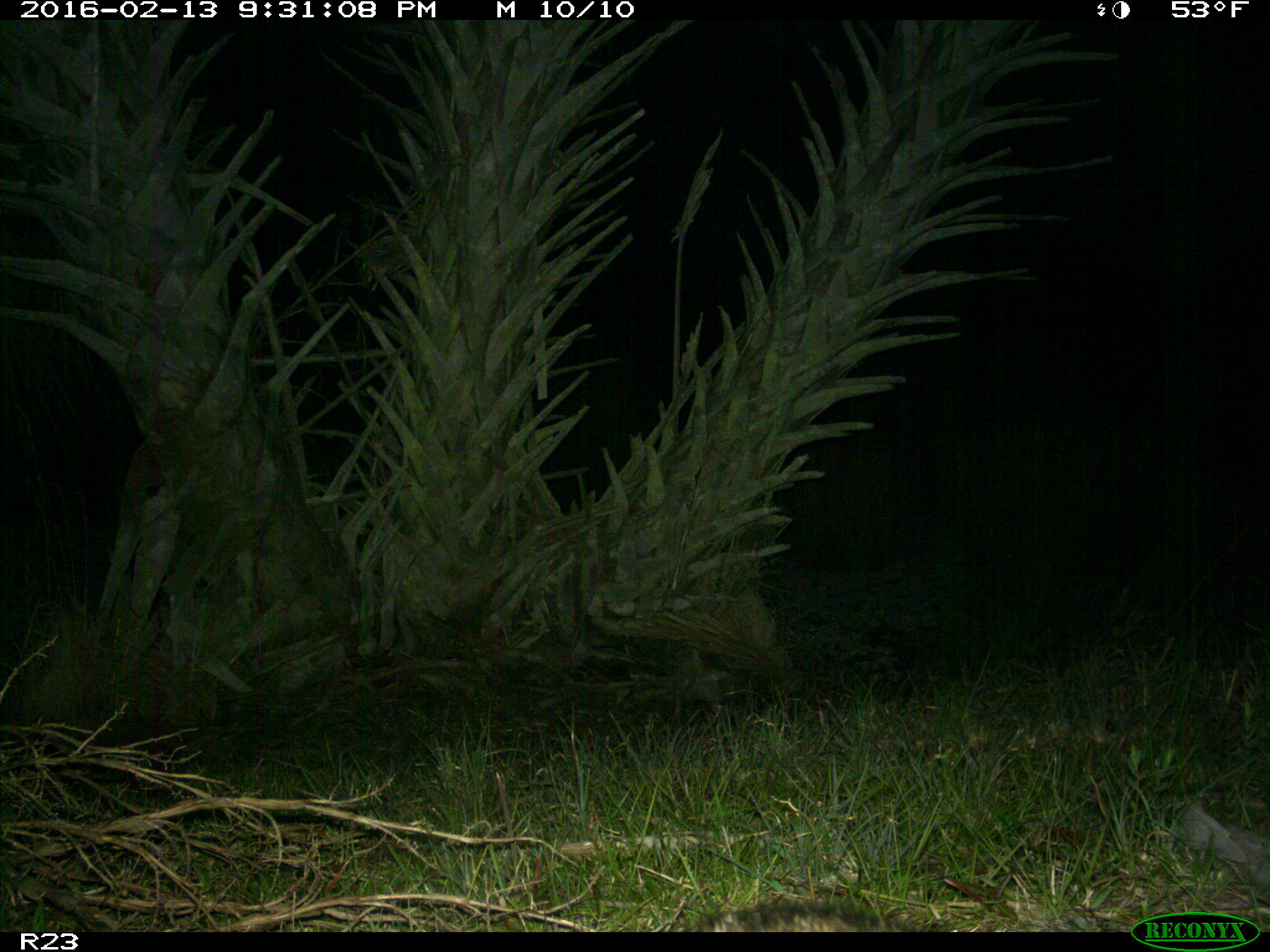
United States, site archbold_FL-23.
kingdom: Animalia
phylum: Chordata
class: Mammalia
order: Carnivora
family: Procyonidae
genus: Procyon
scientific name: Procyon lotor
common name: common raccoon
Procyon lotor (common raccoon).